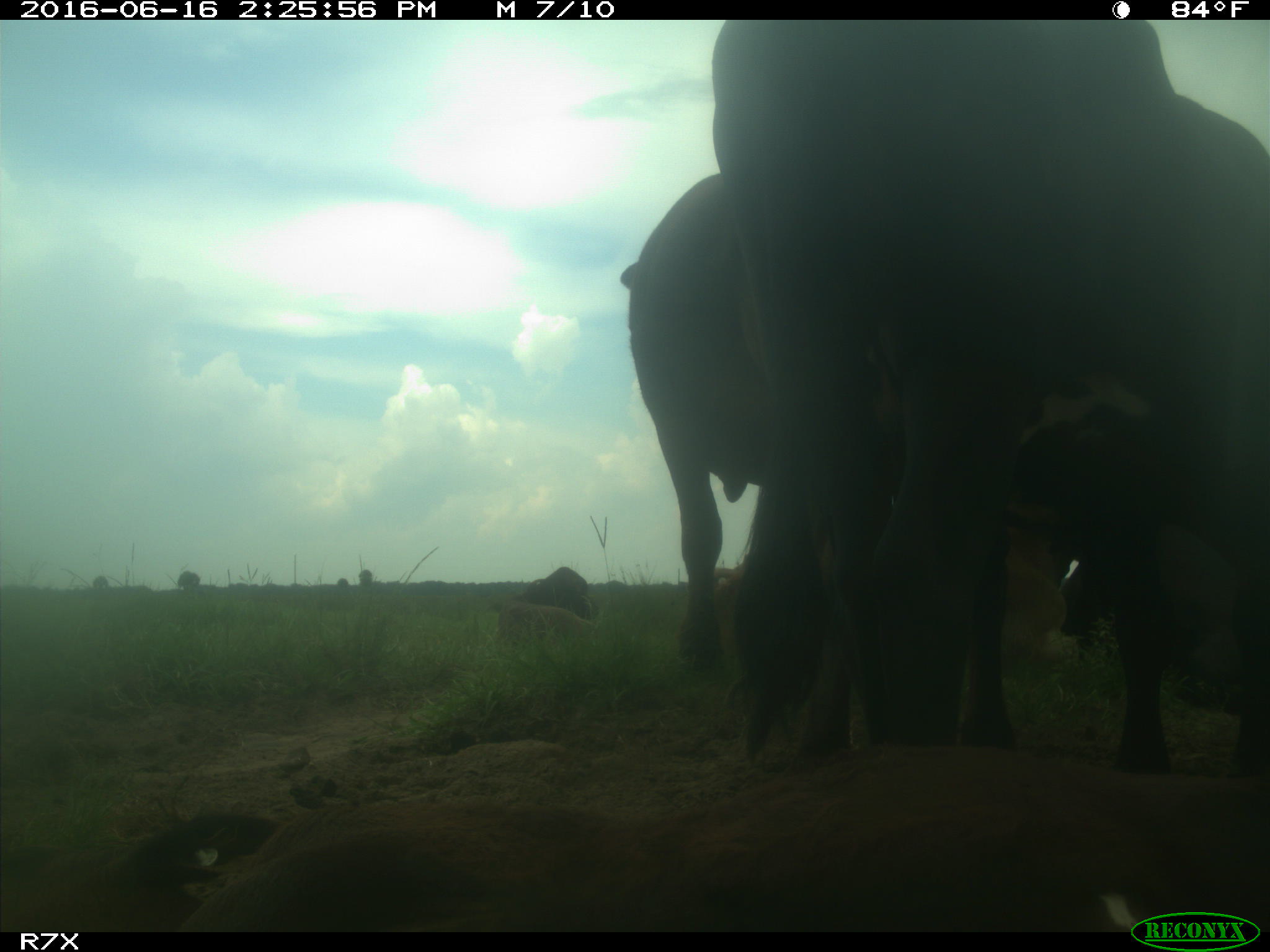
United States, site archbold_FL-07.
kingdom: Animalia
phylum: Chordata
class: Mammalia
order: Artiodactyla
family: Bovidae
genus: Bos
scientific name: Bos taurus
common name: domestic cow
Bos taurus (domestic cow).